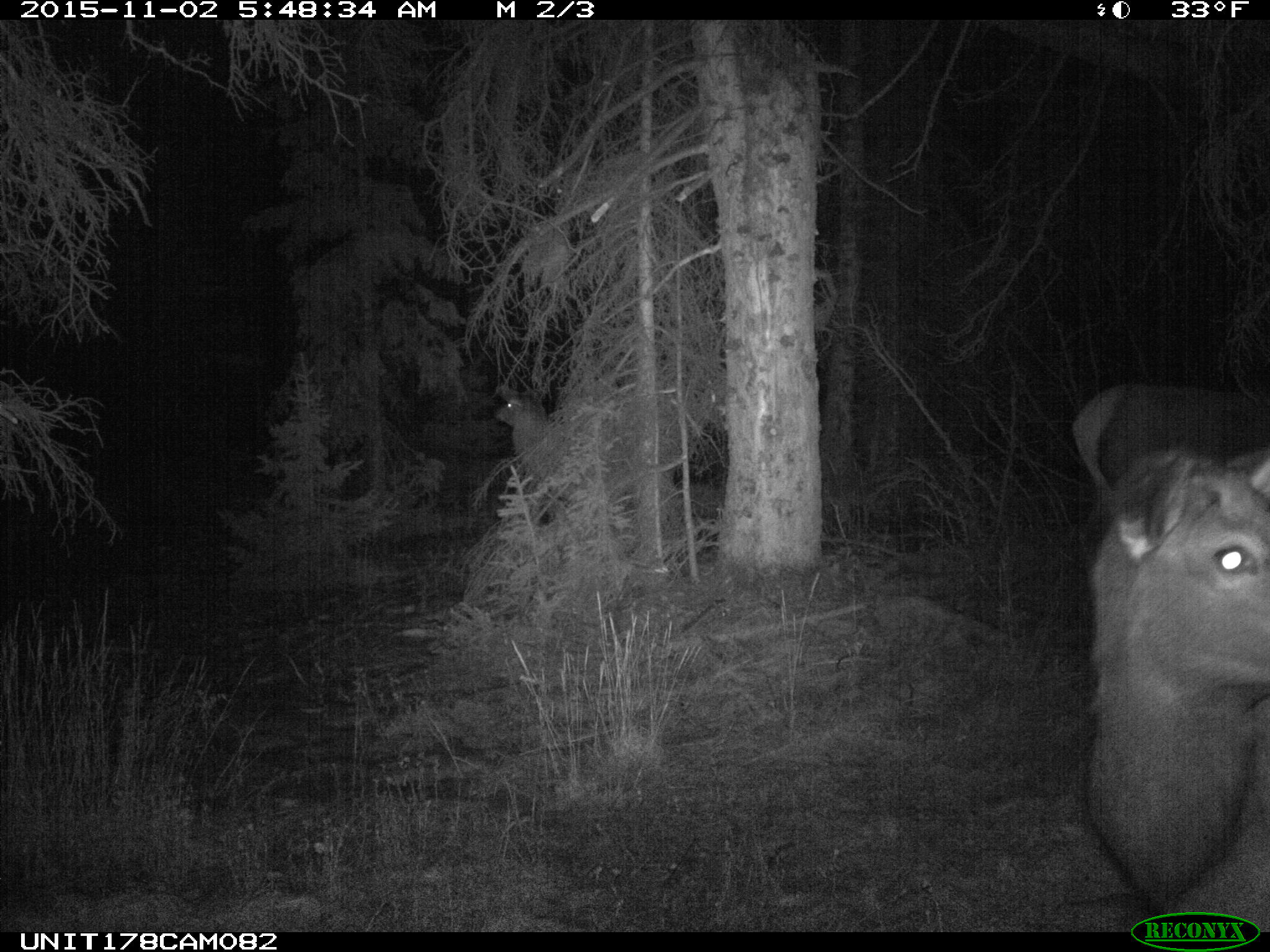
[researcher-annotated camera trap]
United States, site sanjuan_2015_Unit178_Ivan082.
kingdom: Animalia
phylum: Chordata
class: Mammalia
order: Artiodactyla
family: Cervidae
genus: Cervus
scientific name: Cervus elaphus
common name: red deer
Cervus elaphus (red deer).